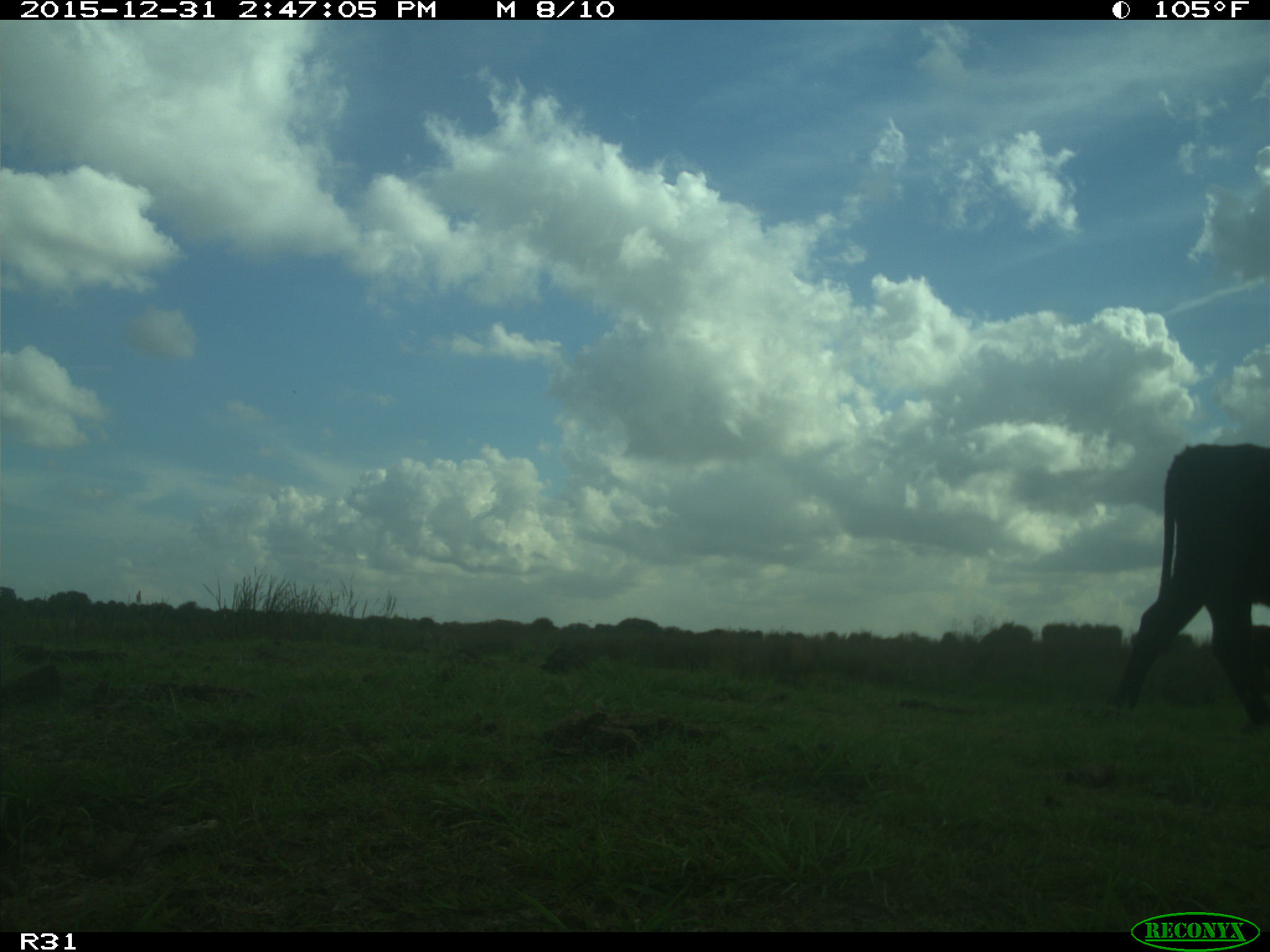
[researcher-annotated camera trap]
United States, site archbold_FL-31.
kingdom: Animalia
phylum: Chordata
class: Mammalia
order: Artiodactyla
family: Bovidae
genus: Bos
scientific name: Bos taurus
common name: domestic cow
Bos taurus (domestic cow).